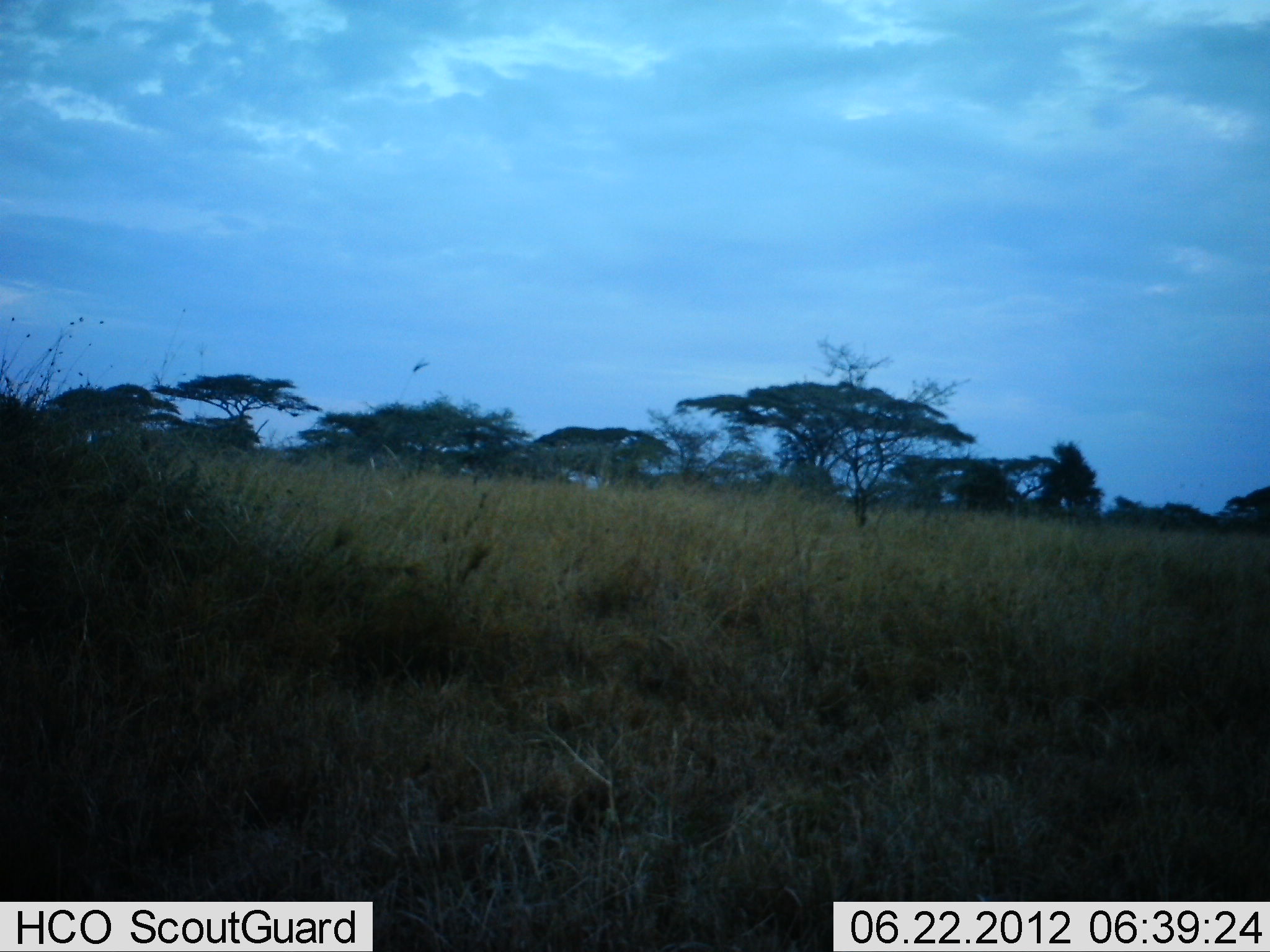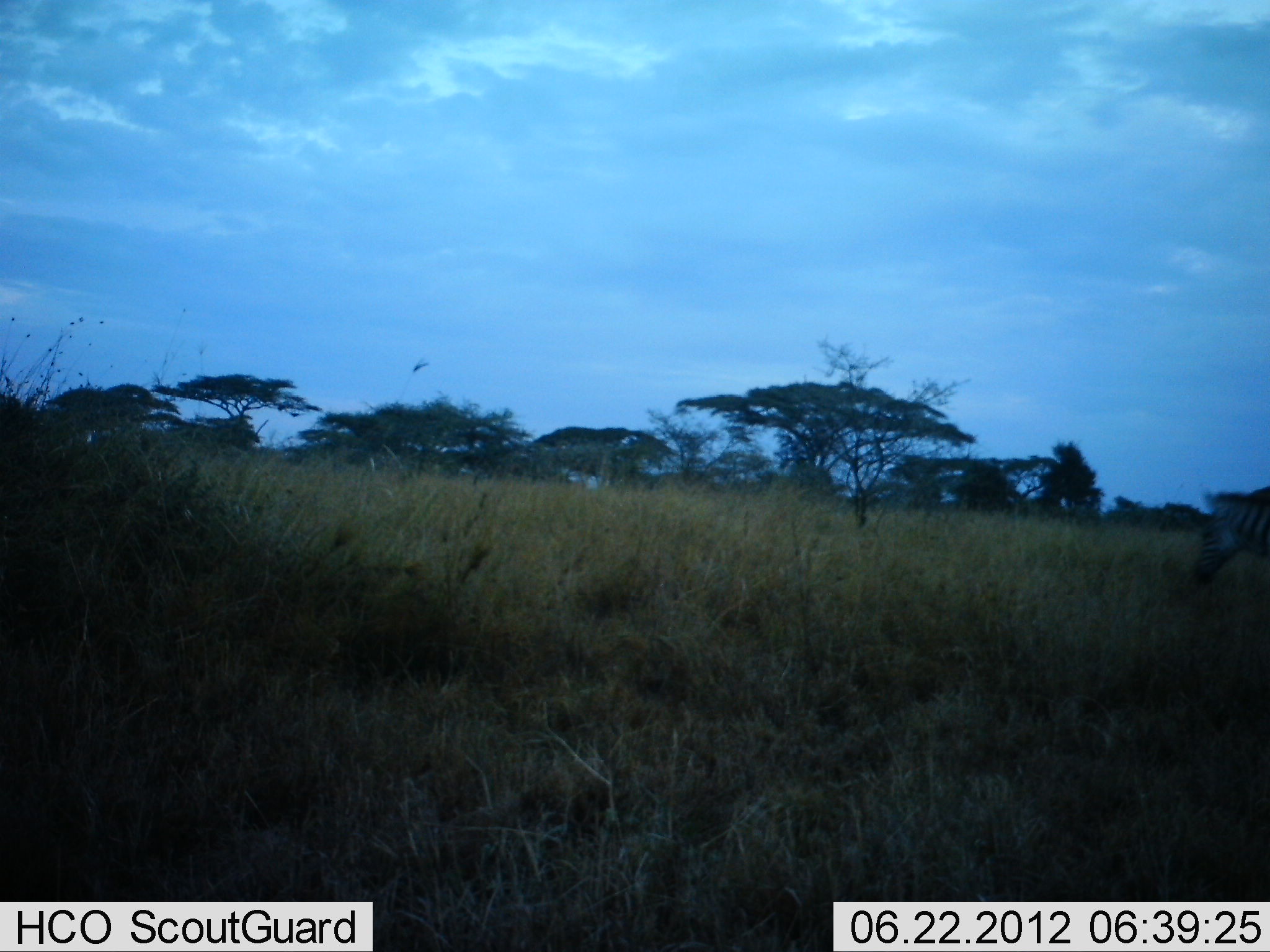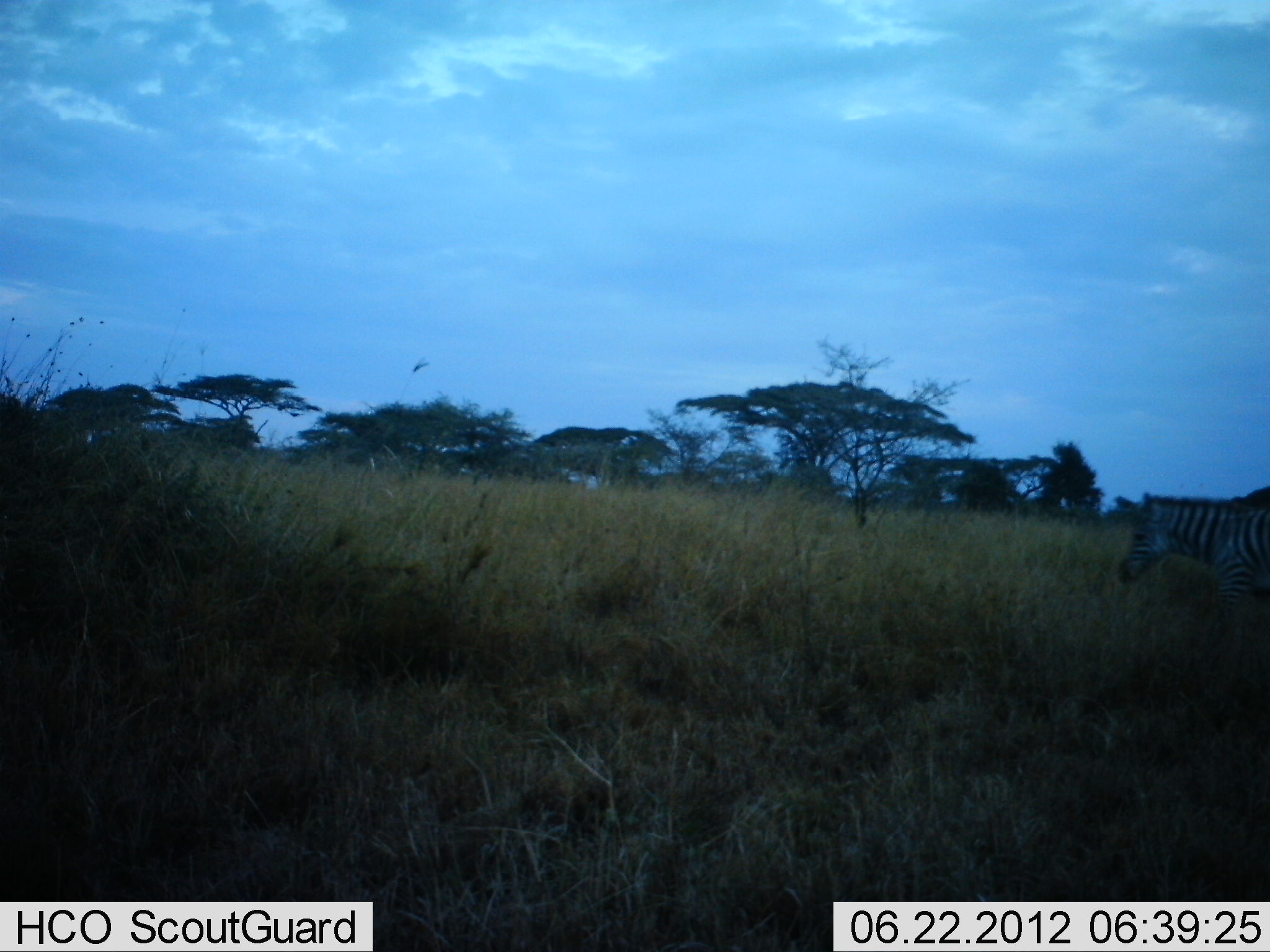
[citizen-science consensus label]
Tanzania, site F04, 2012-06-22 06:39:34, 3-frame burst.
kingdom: Animalia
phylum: Chordata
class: Mammalia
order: Perissodactyla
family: Equidae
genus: Equus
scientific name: Equus quagga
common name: plains zebra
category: zebra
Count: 1.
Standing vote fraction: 0%.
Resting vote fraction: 0%.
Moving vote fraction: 100%.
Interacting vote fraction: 0%.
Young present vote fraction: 0%.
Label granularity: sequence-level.